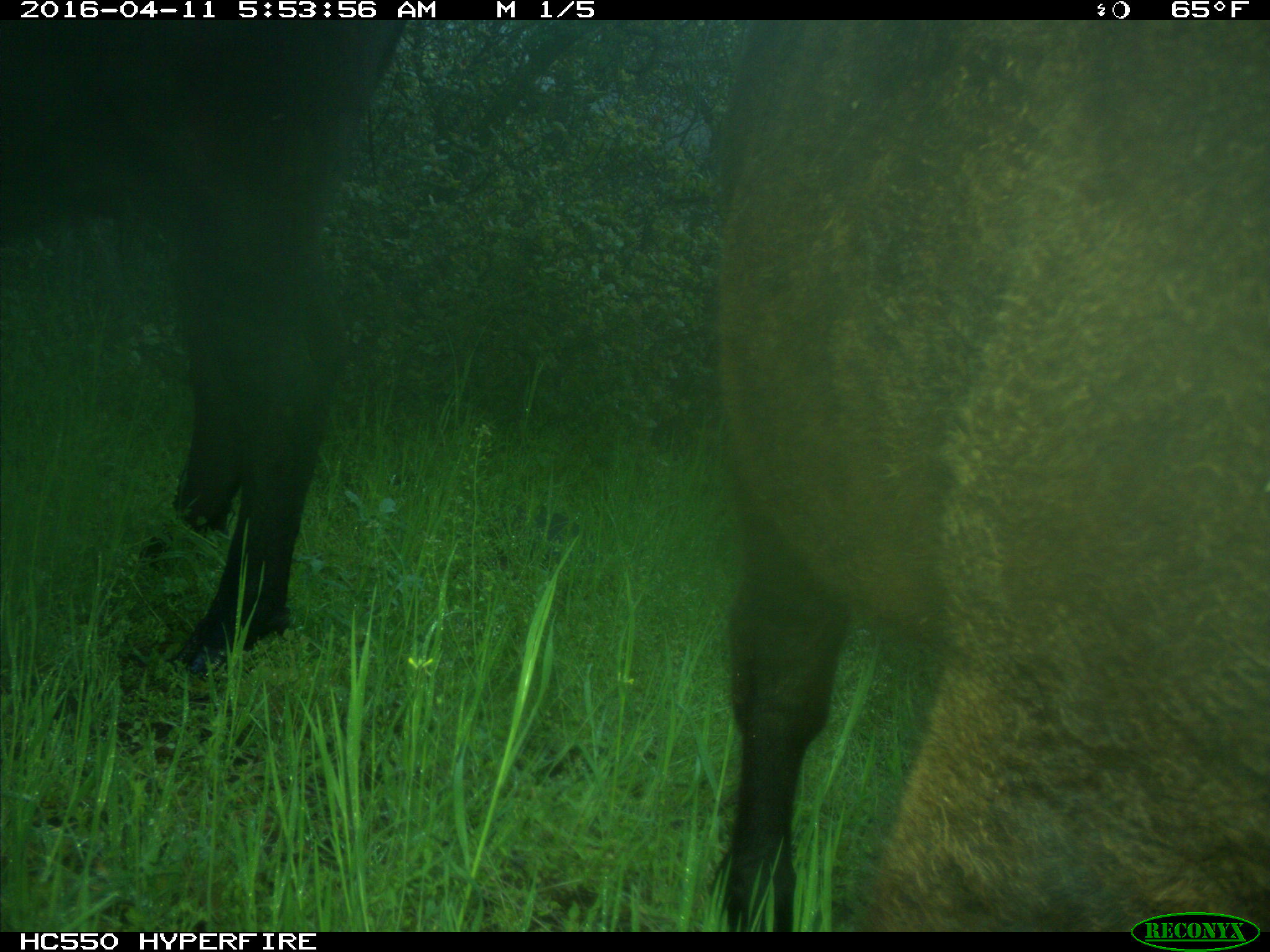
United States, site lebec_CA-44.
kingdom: Animalia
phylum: Chordata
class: Mammalia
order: Artiodactyla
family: Bovidae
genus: Bos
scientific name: Bos taurus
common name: domestic cow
Bos taurus (domestic cow).